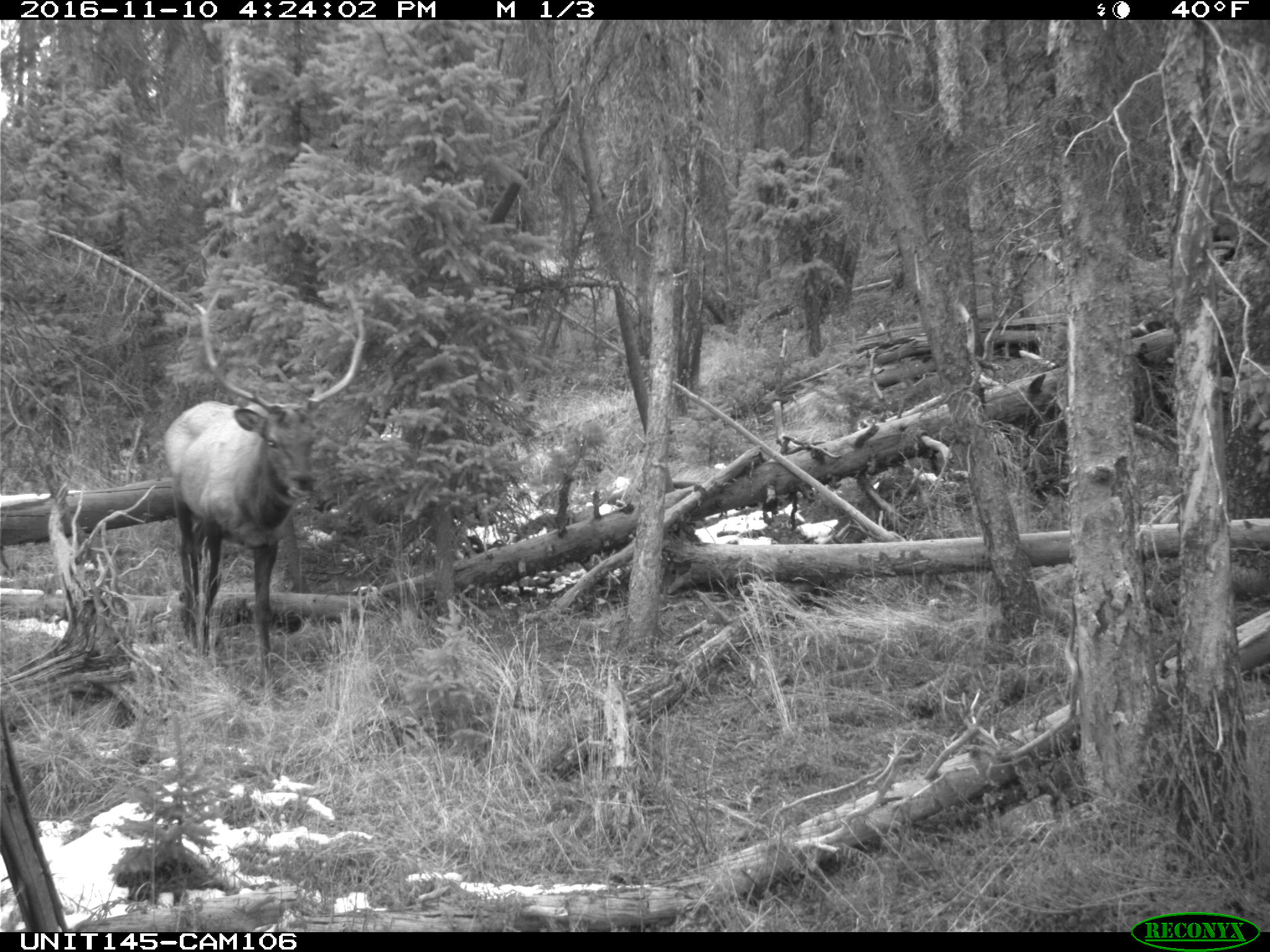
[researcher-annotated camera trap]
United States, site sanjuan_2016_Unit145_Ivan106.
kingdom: Animalia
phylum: Chordata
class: Mammalia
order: Artiodactyla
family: Cervidae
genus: Cervus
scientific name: Cervus elaphus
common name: red deer